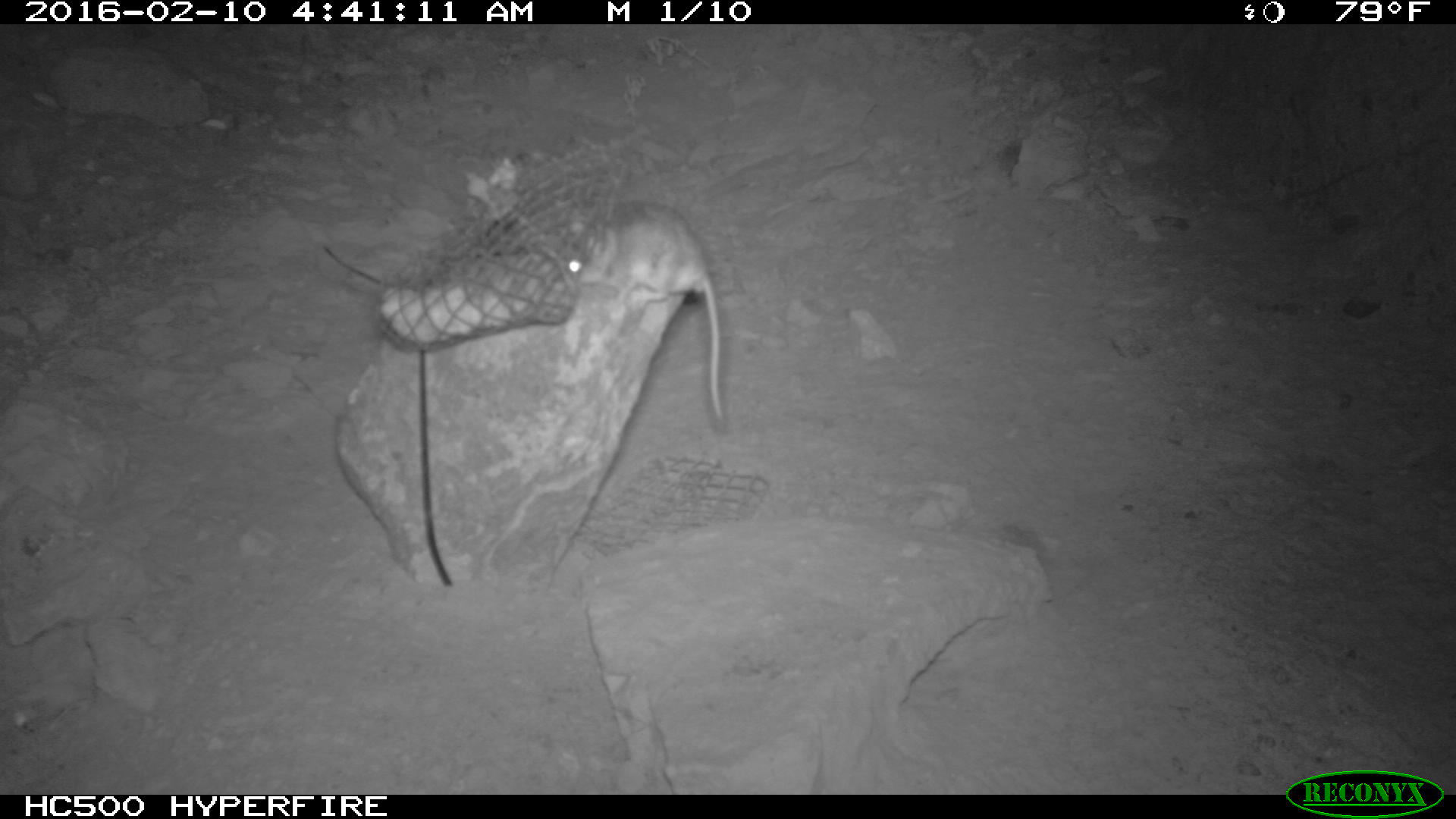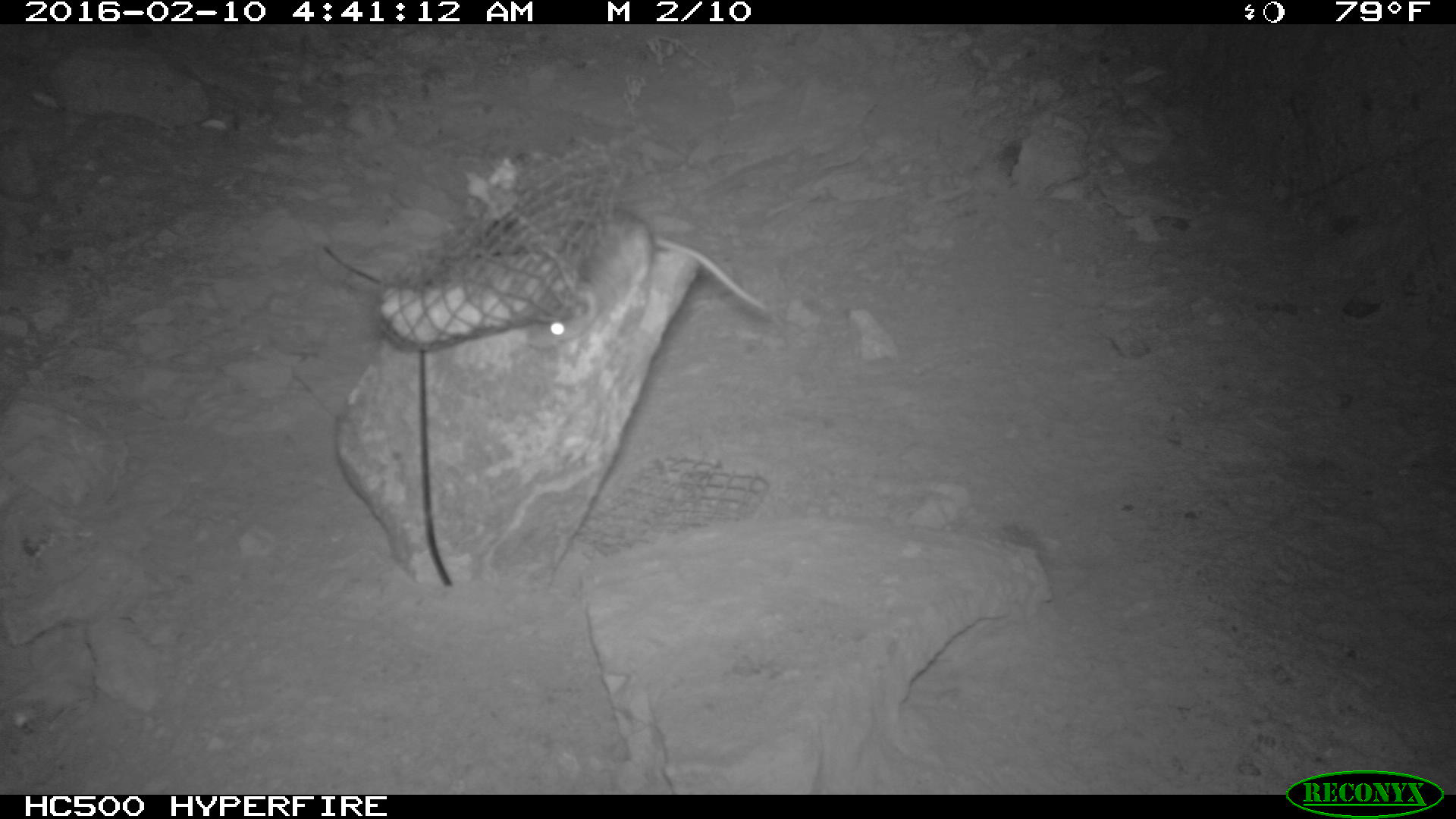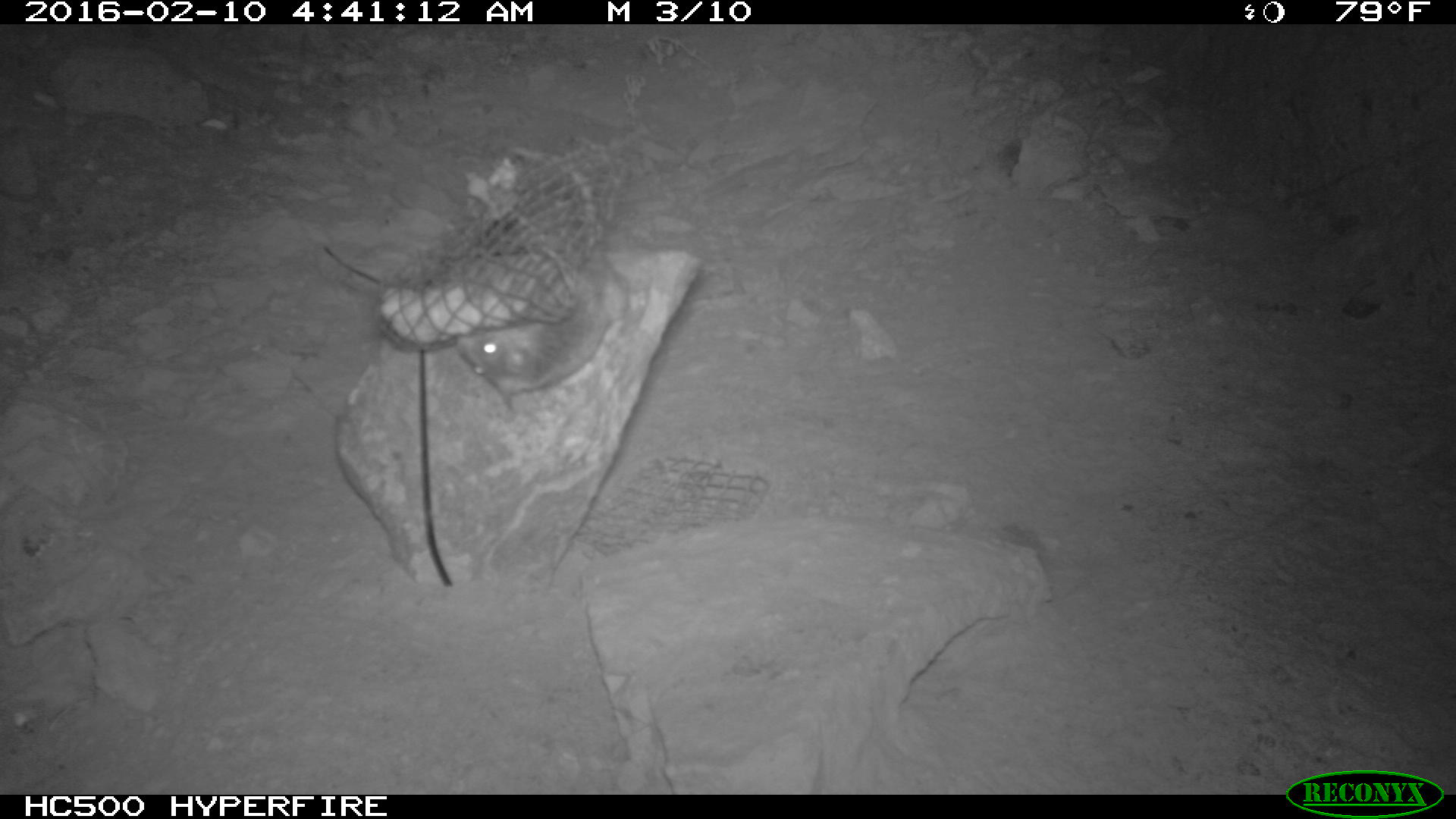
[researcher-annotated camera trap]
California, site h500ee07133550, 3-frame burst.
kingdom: Animalia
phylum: Chordata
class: Mammalia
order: Rodentia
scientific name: Rodentia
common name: rodent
Rodent (Rodentia).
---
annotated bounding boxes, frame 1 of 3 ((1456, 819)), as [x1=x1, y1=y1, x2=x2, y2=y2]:
rodent: [x1=560, y1=199, x2=725, y2=423]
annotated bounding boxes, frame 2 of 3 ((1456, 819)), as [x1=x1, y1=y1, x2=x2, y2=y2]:
rodent: [x1=522, y1=207, x2=764, y2=348]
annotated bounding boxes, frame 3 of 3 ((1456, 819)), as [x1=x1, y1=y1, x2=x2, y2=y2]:
rodent: [x1=455, y1=251, x2=630, y2=417]